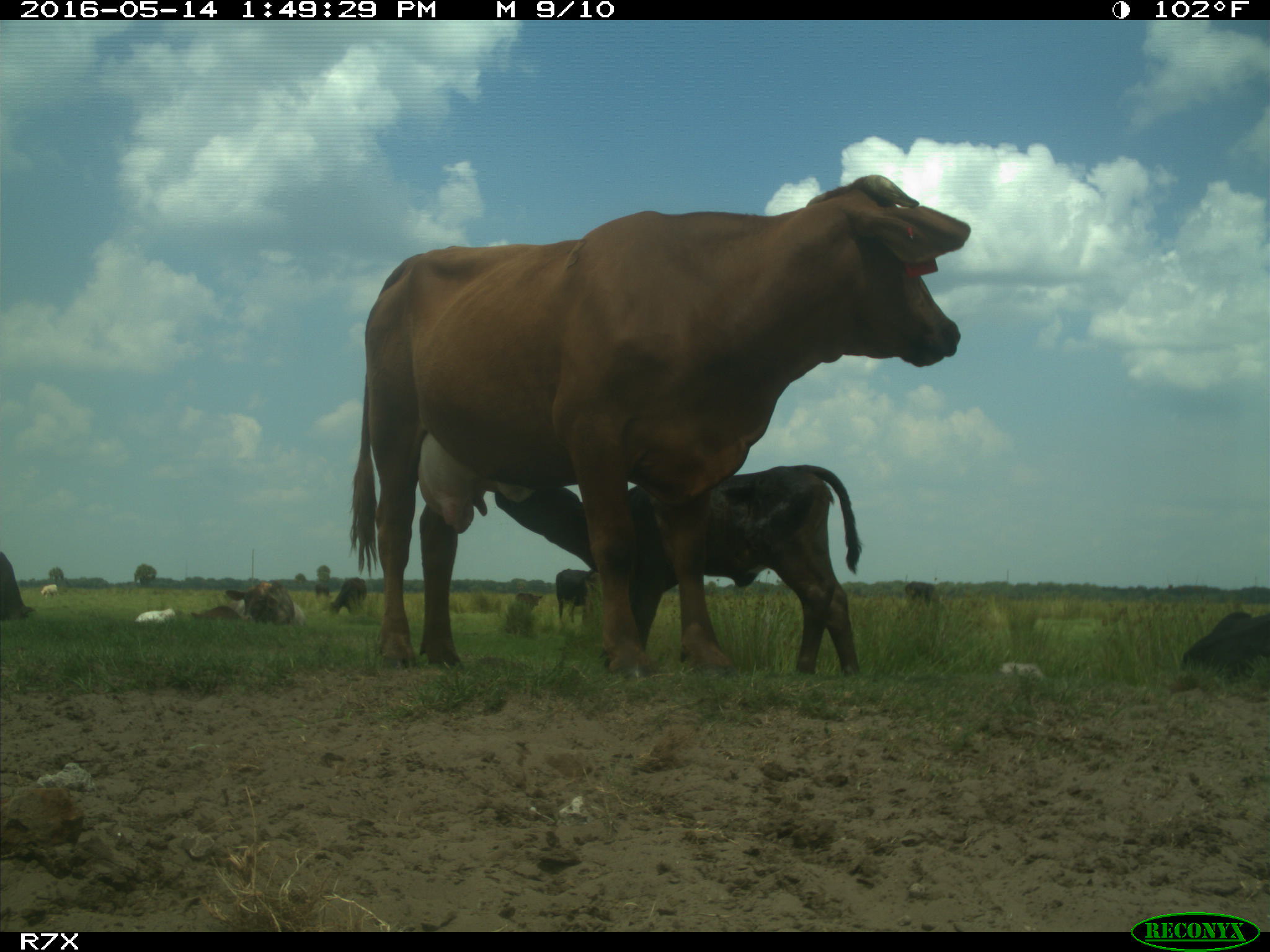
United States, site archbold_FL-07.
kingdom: Animalia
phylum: Chordata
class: Mammalia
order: Artiodactyla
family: Bovidae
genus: Bos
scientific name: Bos taurus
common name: domestic cow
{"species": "Bos taurus (domestic cow)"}